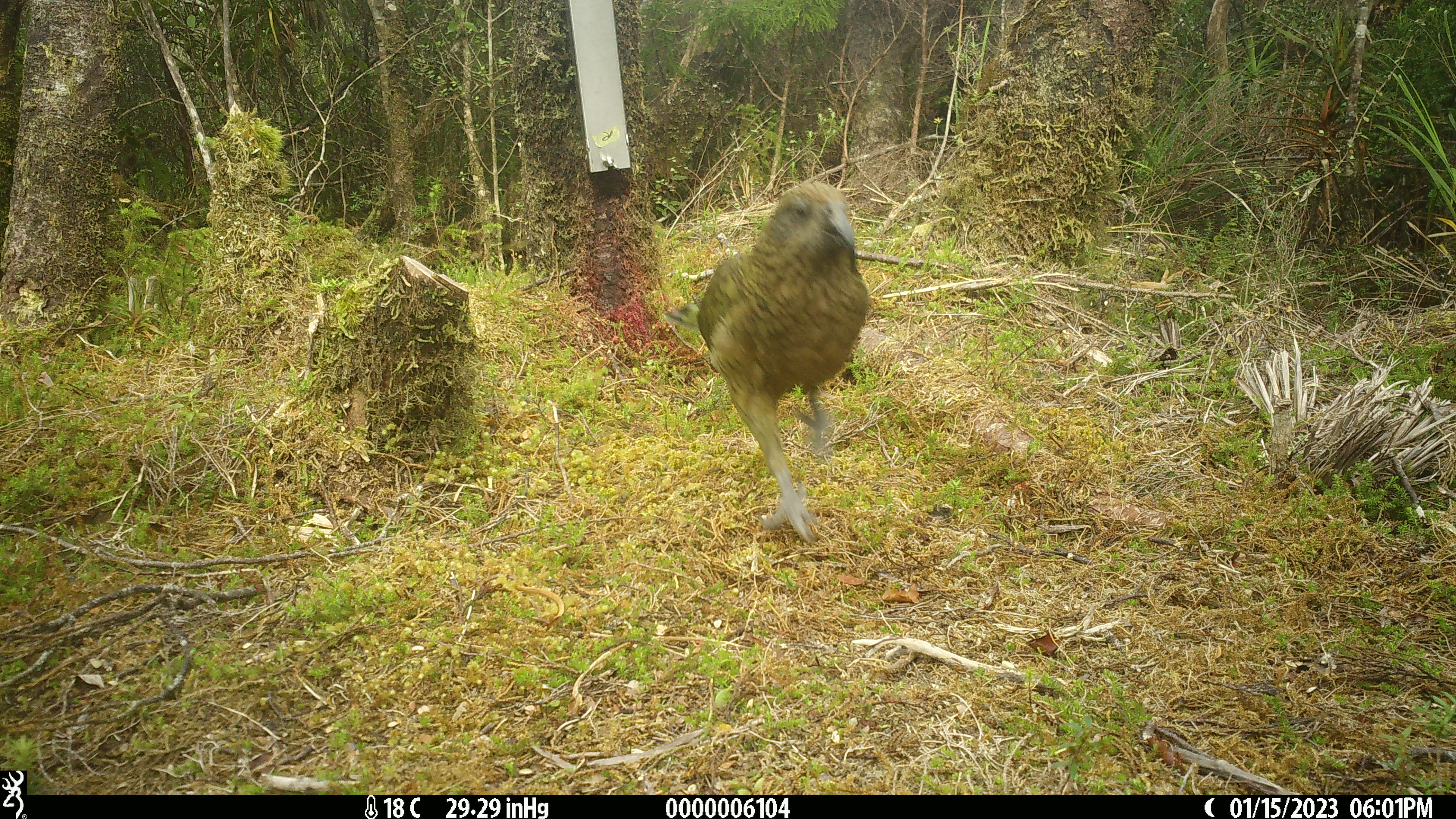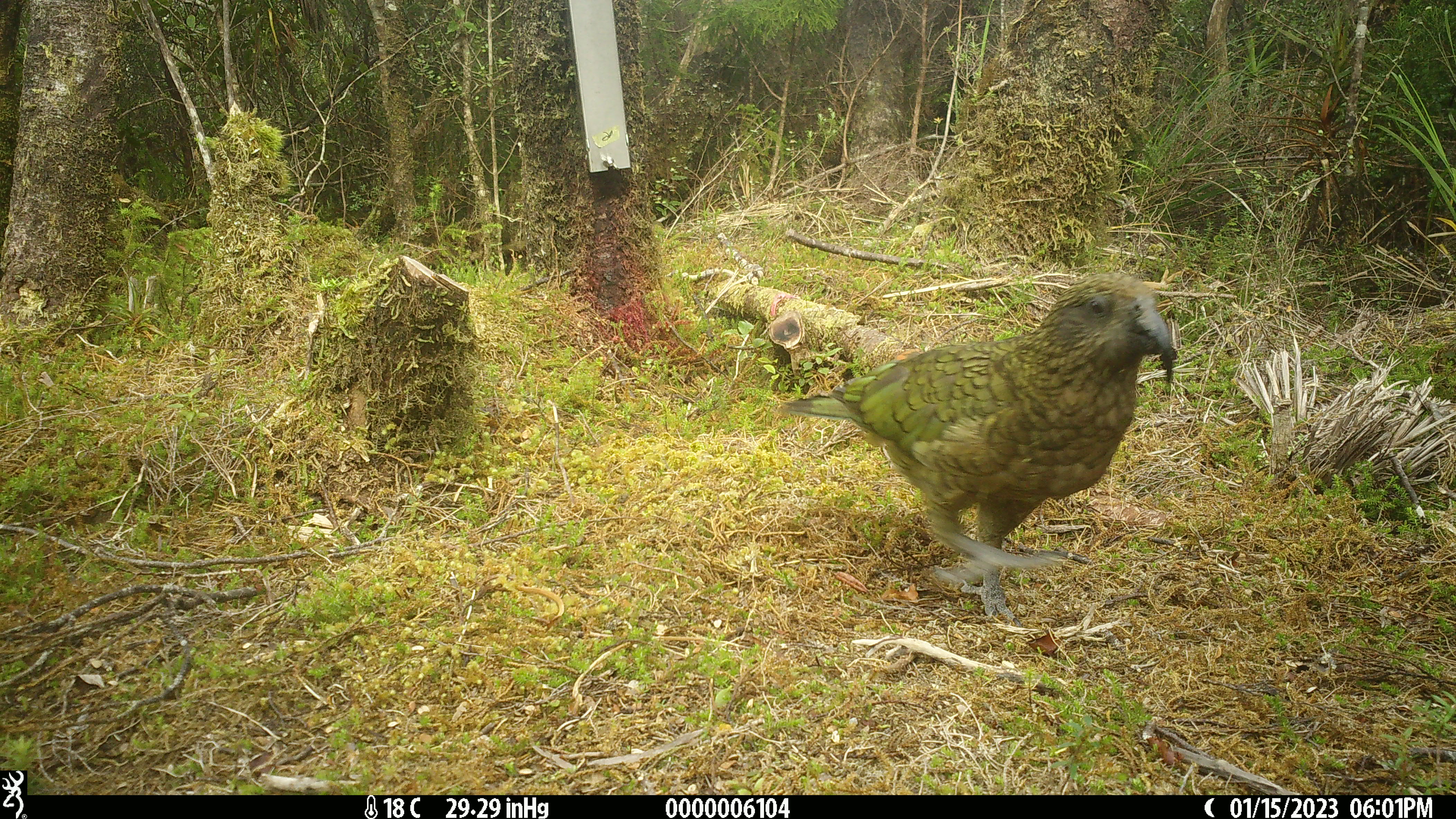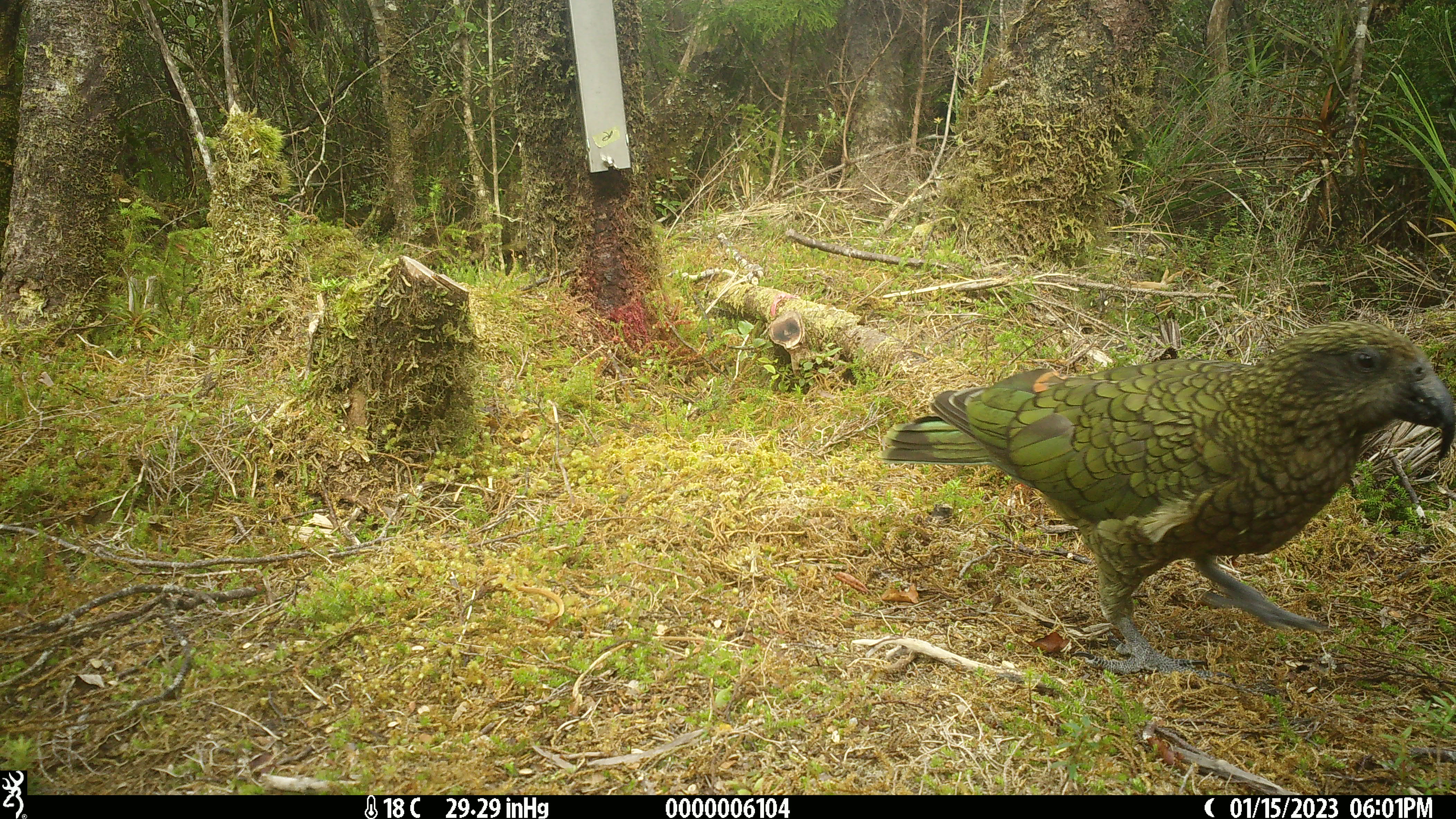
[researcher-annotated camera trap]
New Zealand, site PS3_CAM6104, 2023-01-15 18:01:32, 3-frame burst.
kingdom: Animalia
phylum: Chordata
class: Aves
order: Psittaciformes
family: Strigopidae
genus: Nestor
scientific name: Nestor notabilis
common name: kea